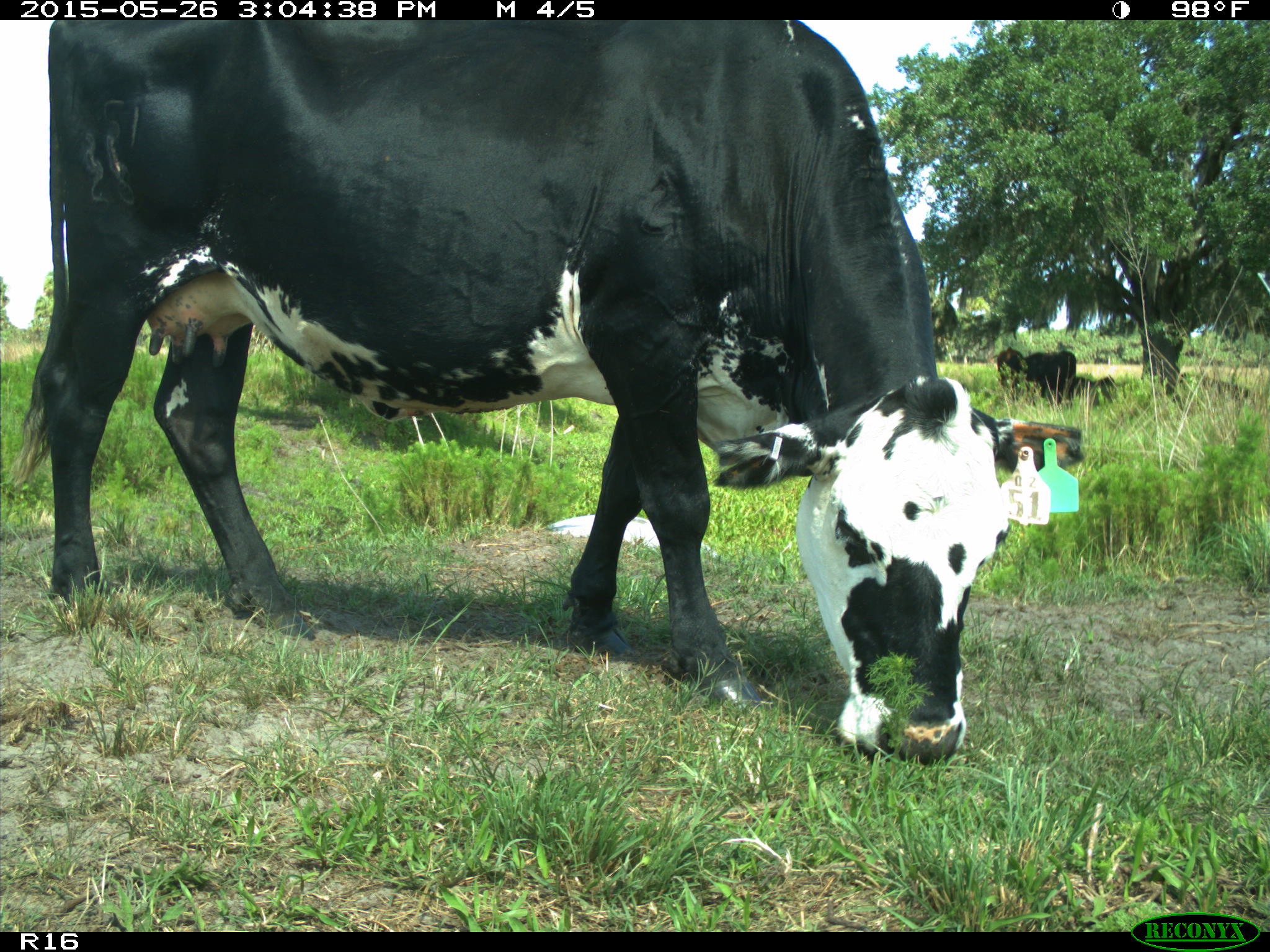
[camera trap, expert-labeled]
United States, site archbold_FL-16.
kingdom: Animalia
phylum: Chordata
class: Mammalia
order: Artiodactyla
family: Bovidae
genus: Bos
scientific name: Bos taurus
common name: domestic cow